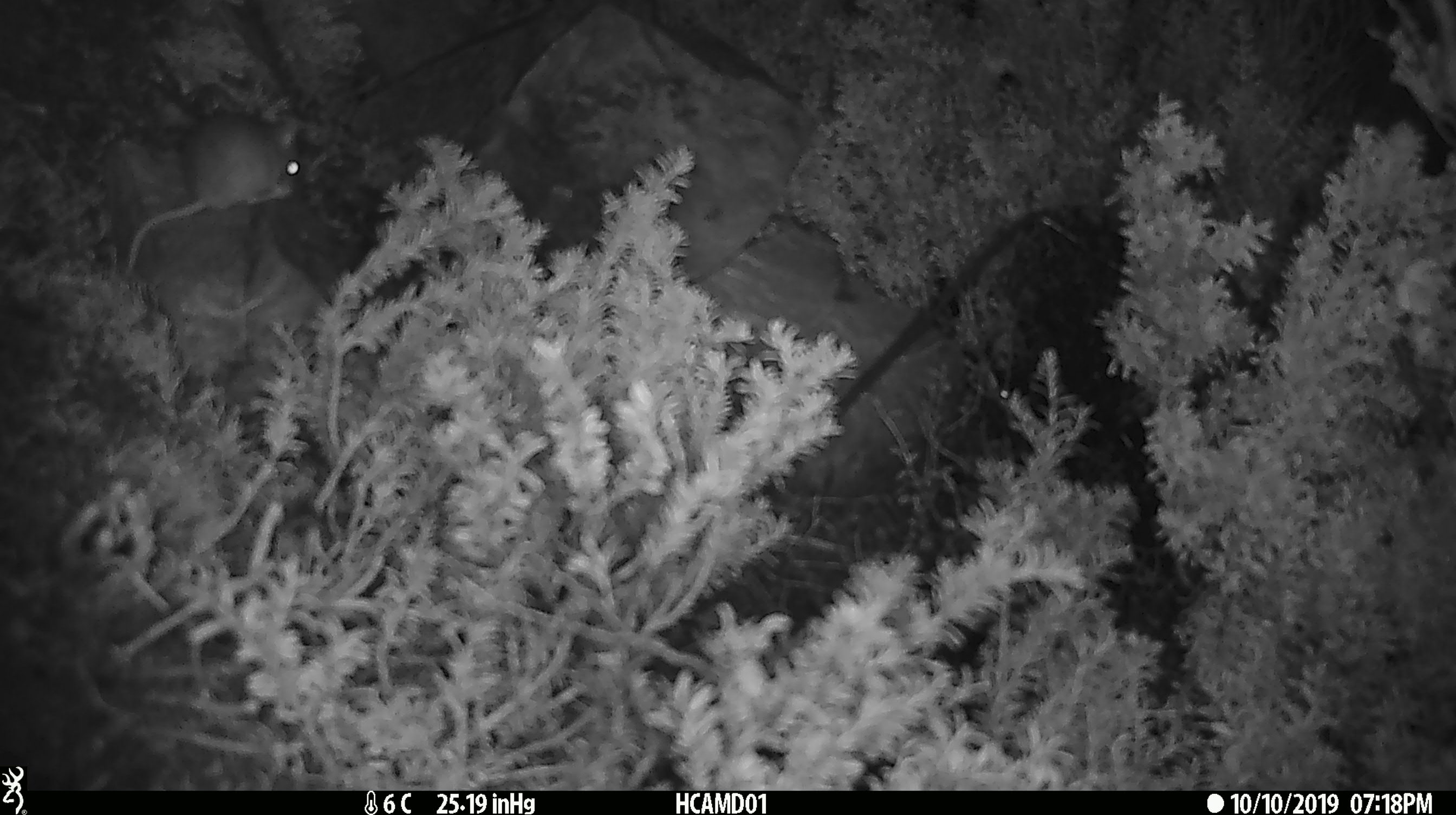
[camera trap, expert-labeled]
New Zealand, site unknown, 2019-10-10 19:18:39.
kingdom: Animalia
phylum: Chordata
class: Mammalia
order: Rodentia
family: Muridae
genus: Mus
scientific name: Mus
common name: mouse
Mouse (Mus).